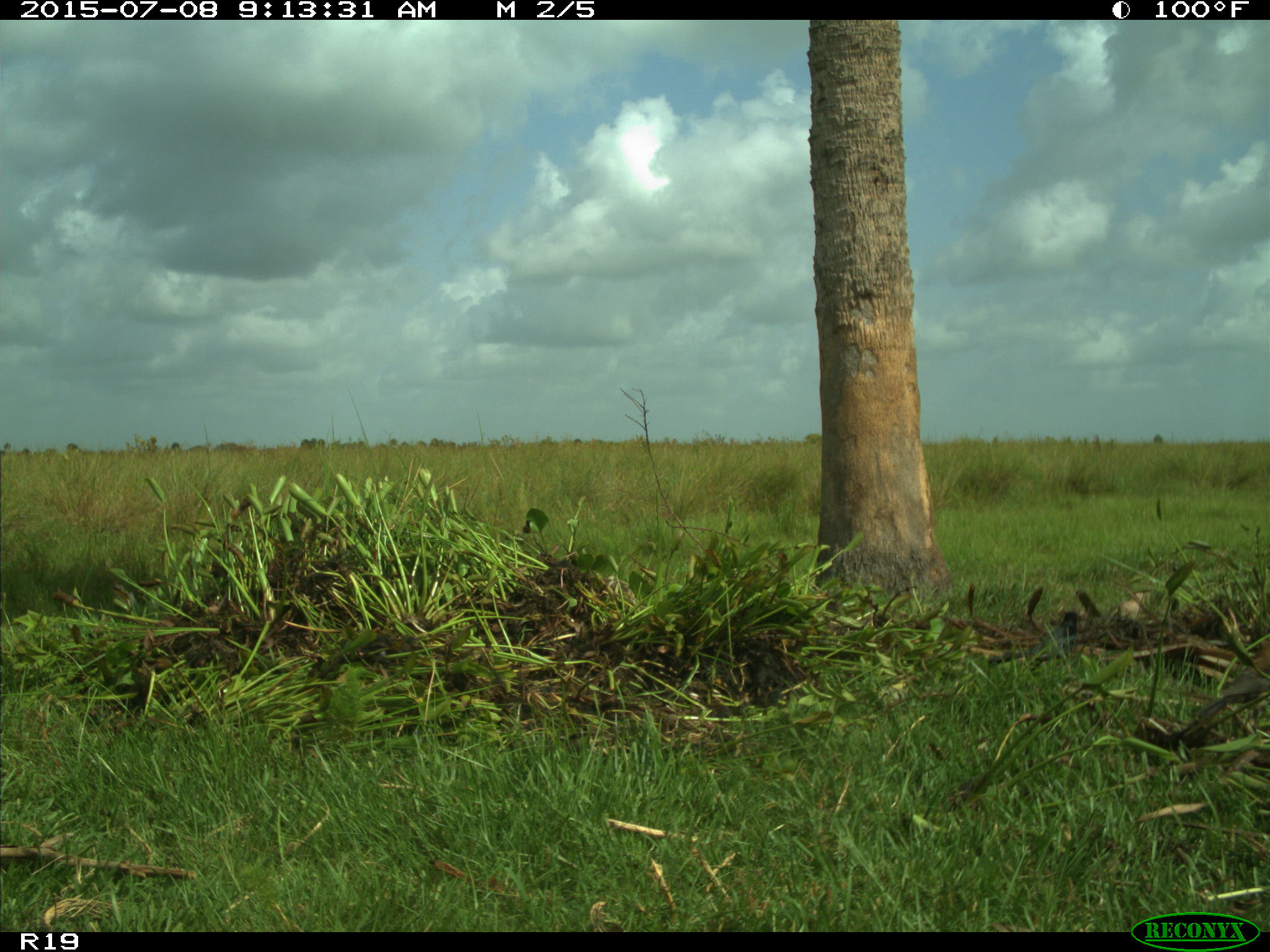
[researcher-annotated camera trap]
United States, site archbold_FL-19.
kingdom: Animalia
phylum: Chordata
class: Aves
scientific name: Aves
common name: birds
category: unidentified bird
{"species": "unidentified bird (birds) (Aves)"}